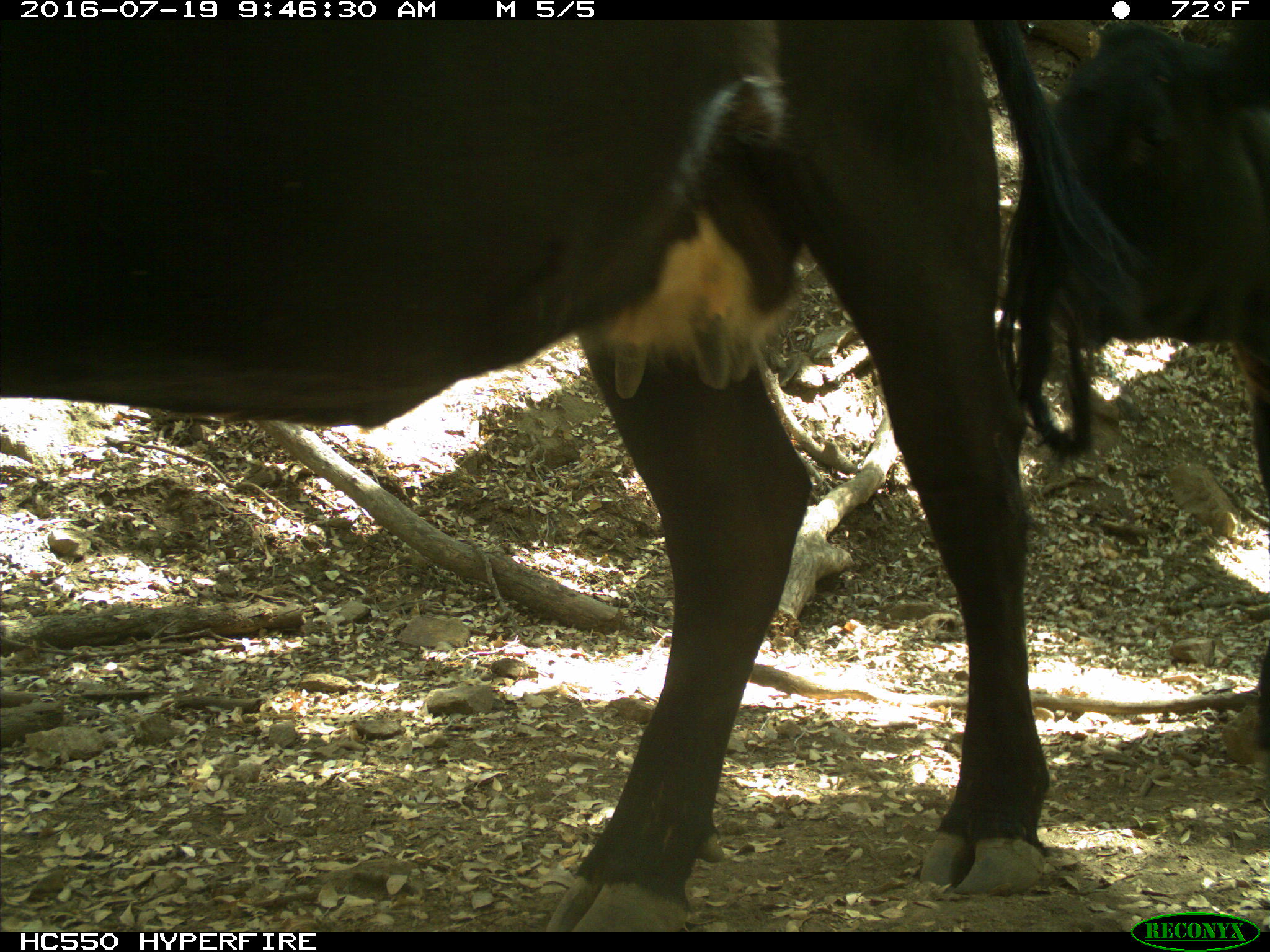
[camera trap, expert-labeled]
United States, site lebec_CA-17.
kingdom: Animalia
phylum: Chordata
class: Mammalia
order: Artiodactyla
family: Bovidae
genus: Bos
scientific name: Bos taurus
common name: domestic cow